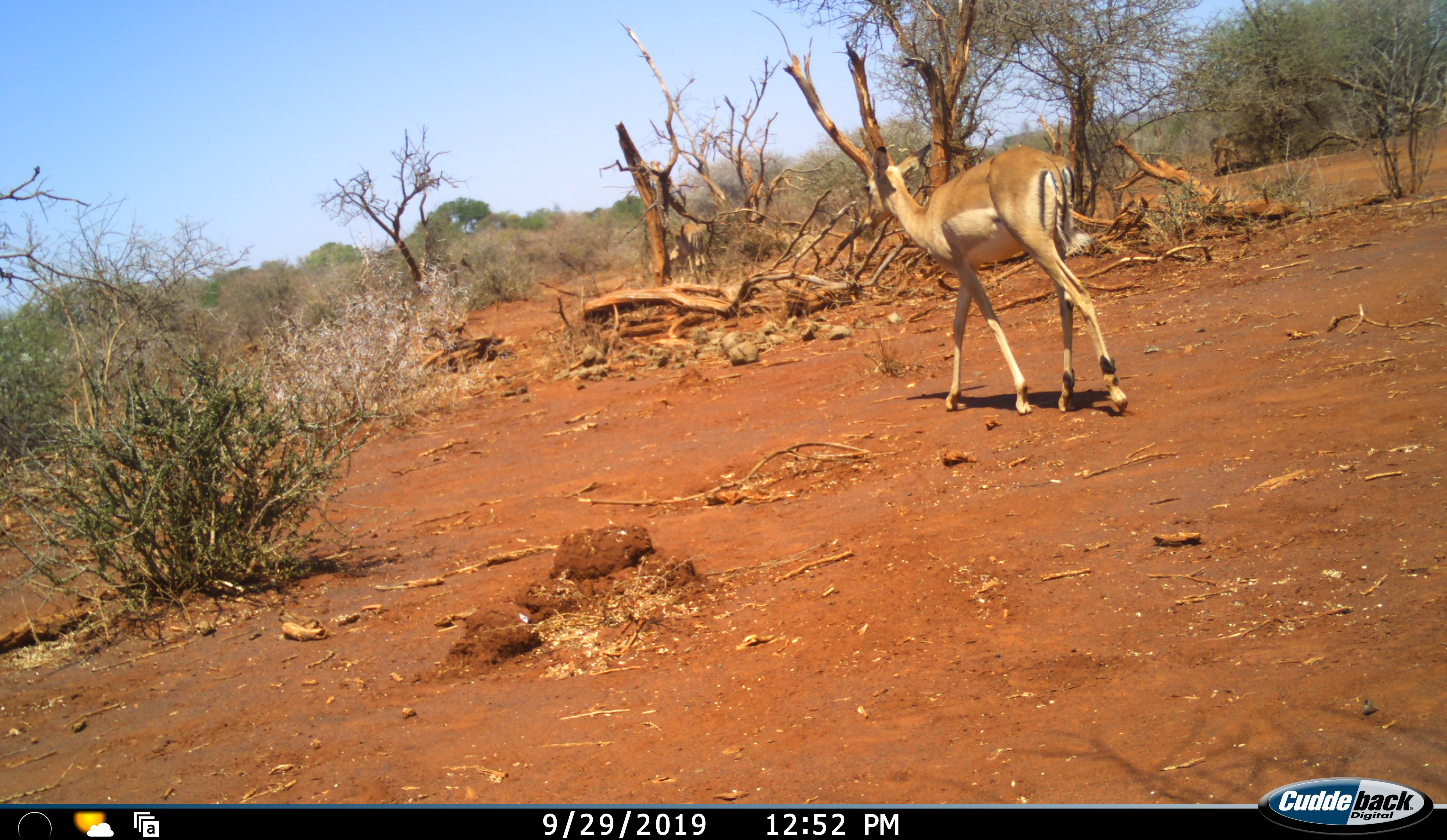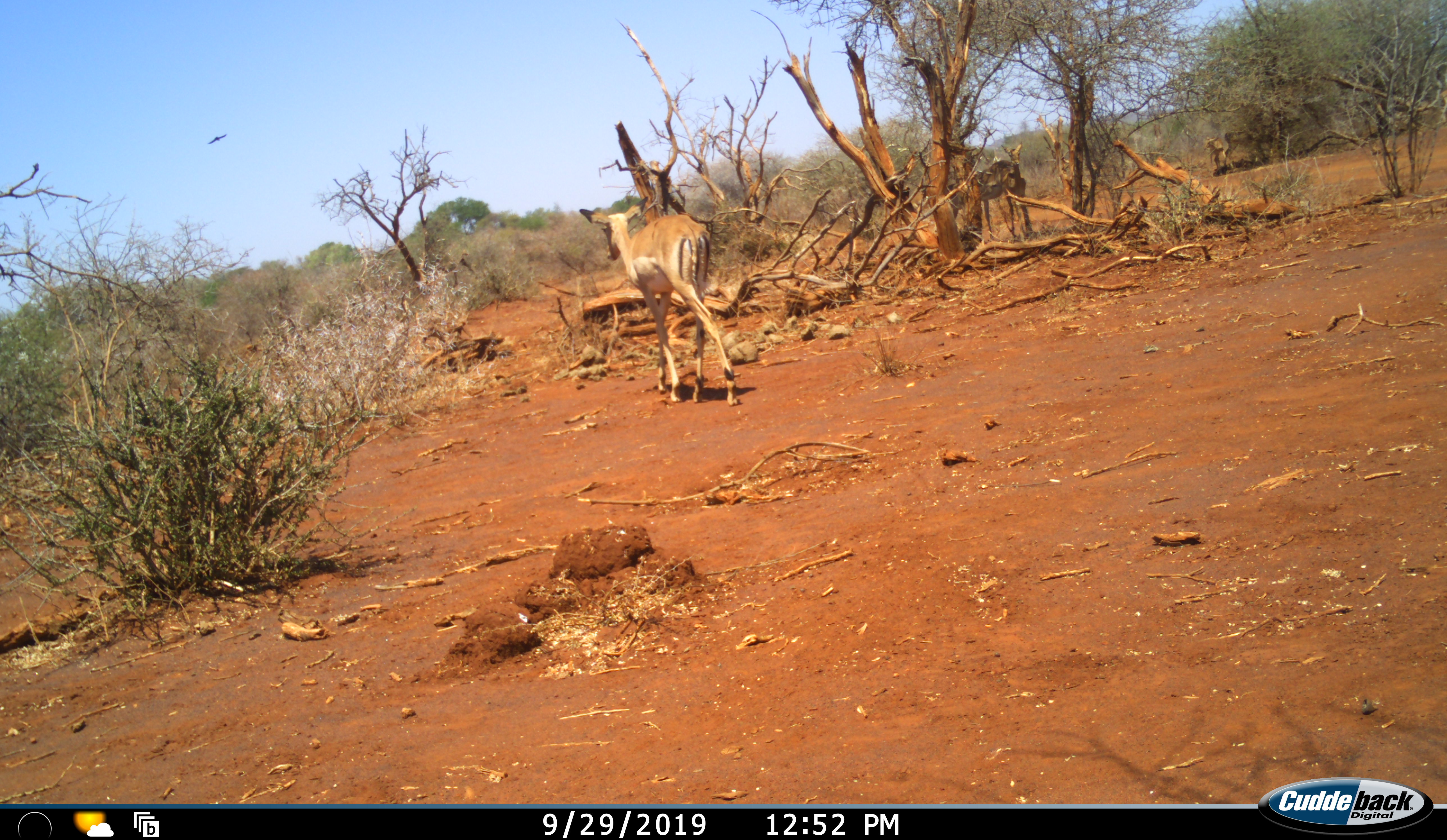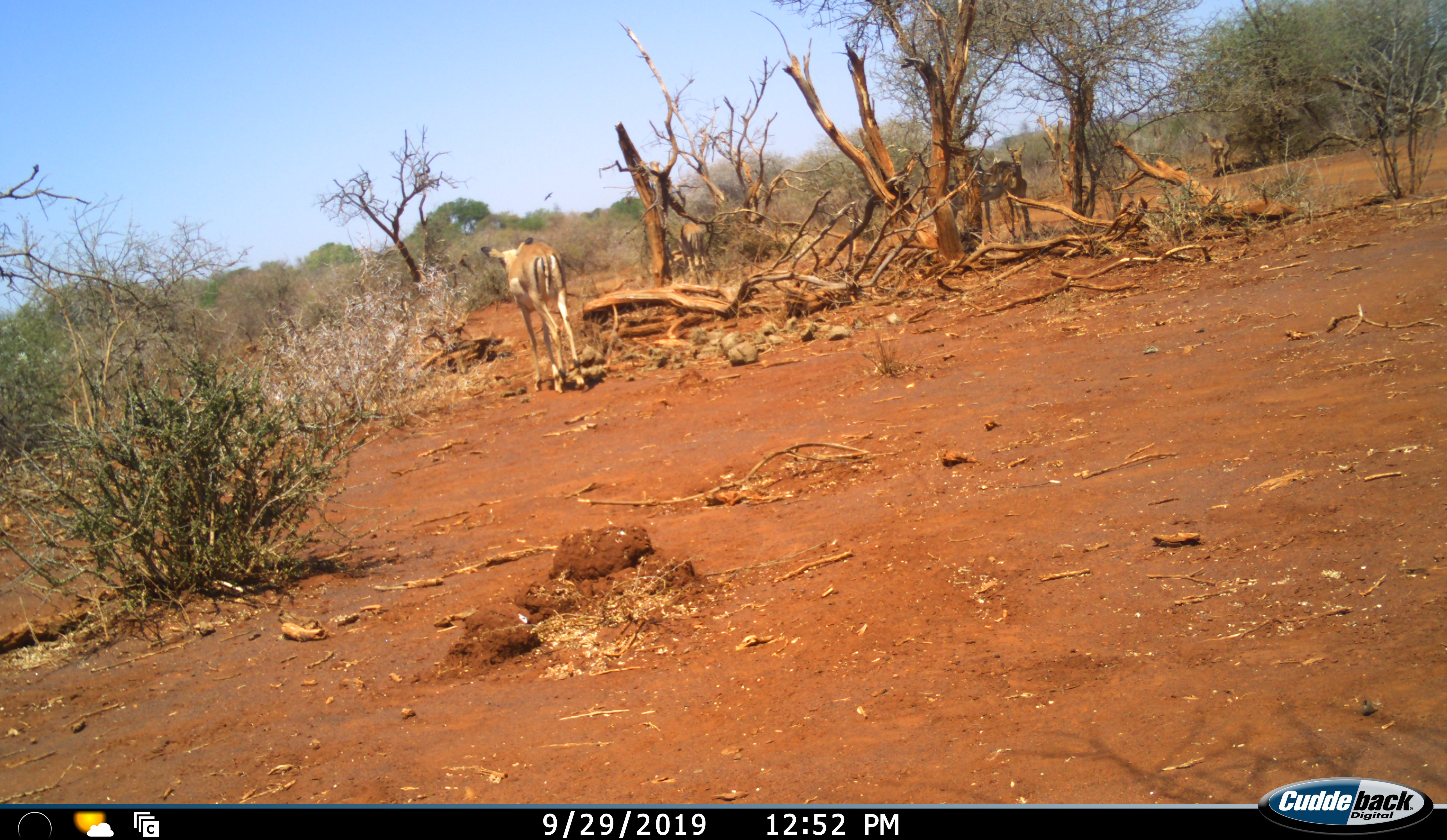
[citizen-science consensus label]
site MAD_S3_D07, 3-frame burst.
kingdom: Animalia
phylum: Chordata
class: Mammalia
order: Artiodactyla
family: Bovidae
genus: Aepyceros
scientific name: Aepyceros melampus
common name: impala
Impala (Aepyceros melampus), count 4. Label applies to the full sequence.